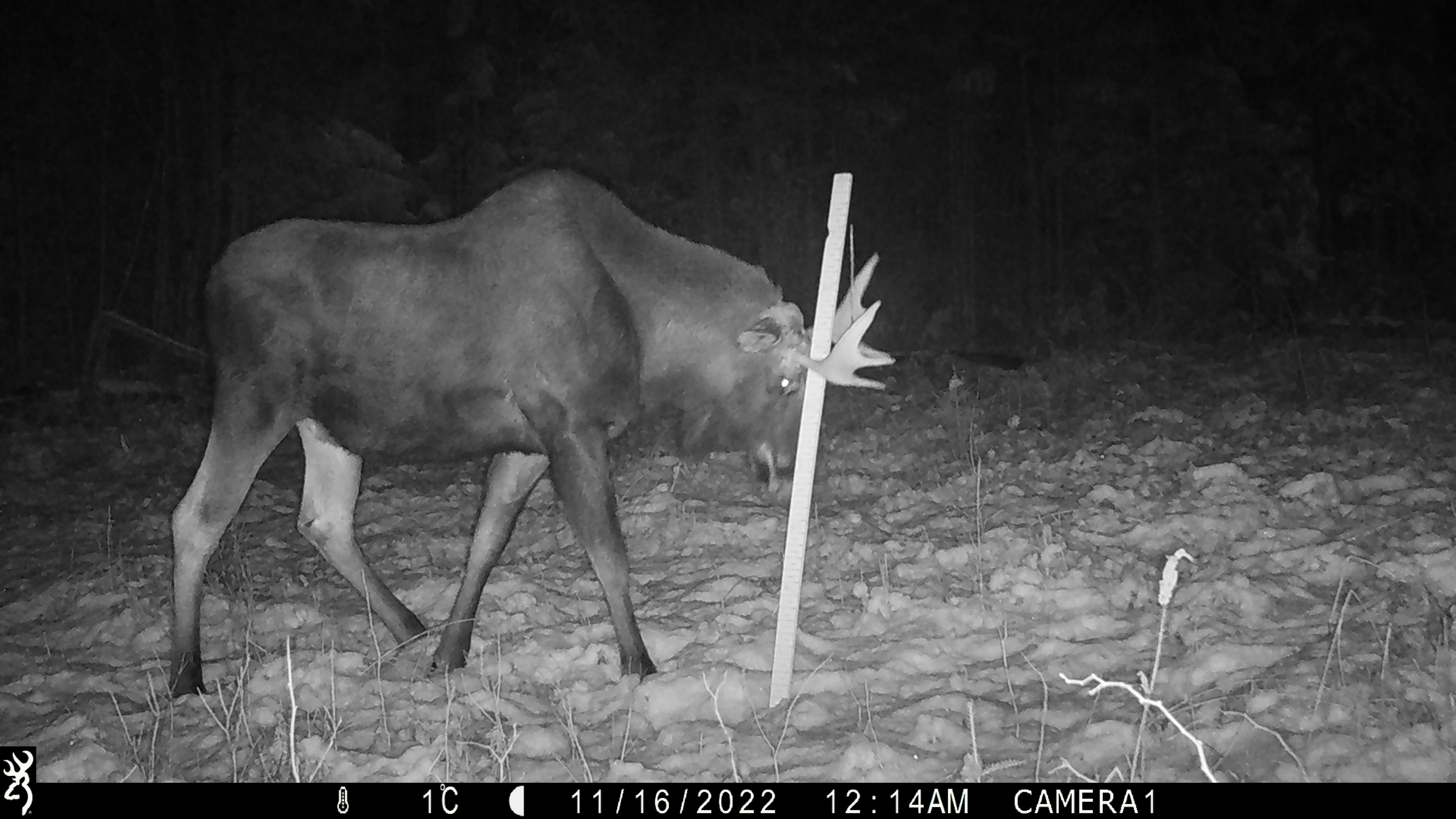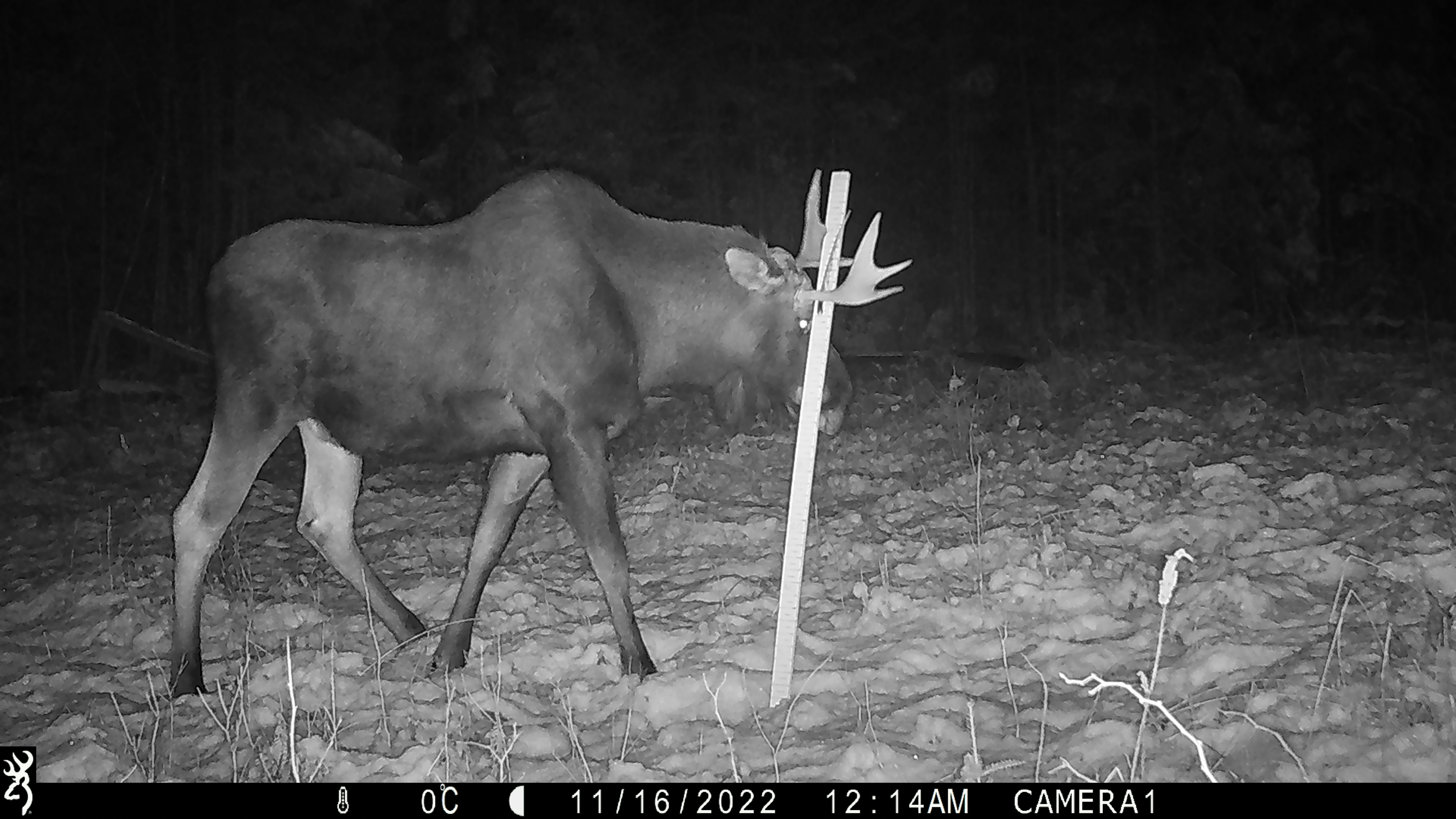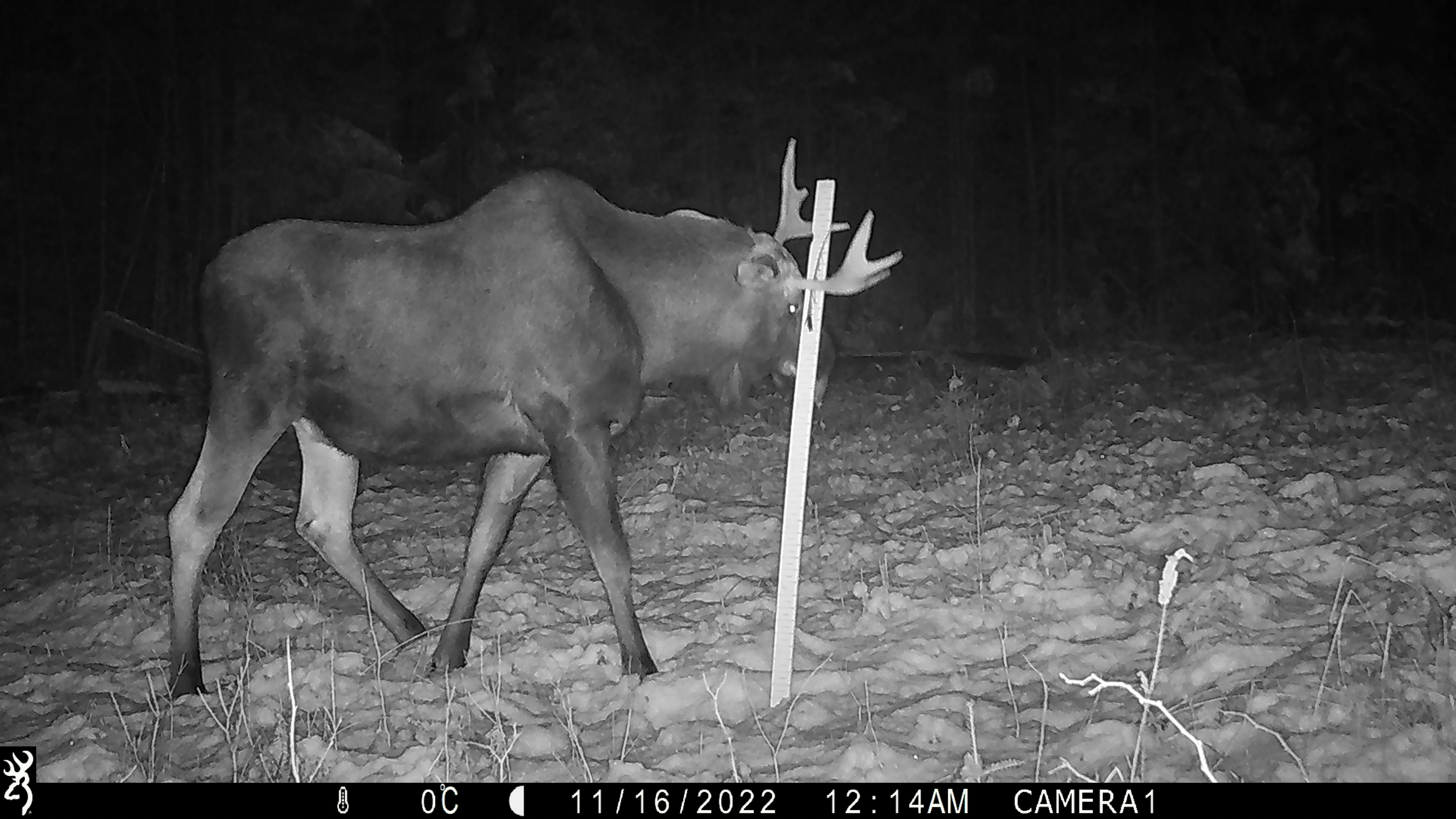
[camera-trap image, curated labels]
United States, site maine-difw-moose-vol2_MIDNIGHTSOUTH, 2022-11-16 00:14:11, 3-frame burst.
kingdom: Animalia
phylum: Chordata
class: Mammalia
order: Artiodactyla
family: Cervidae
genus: Alces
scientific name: Alces alces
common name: moose